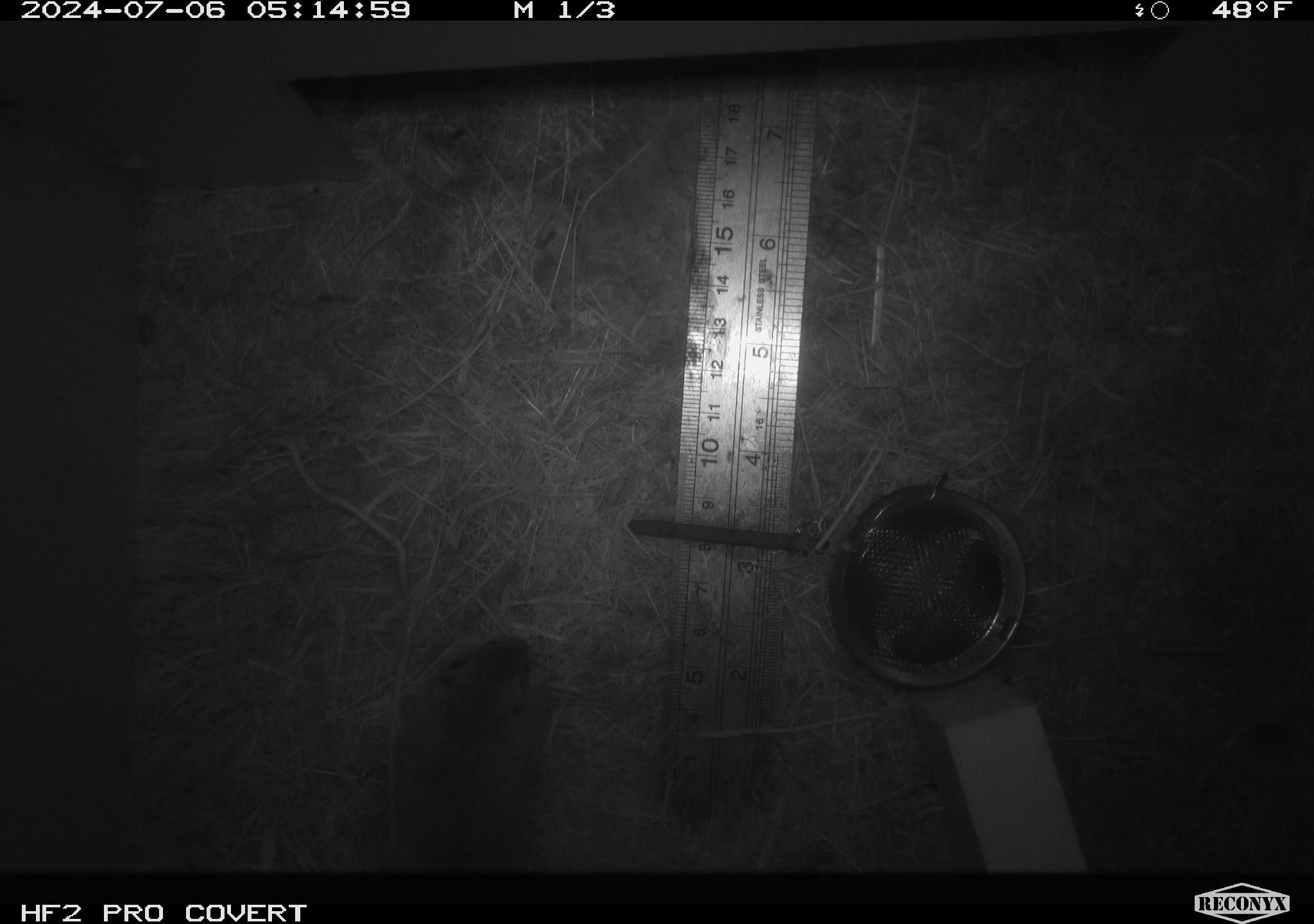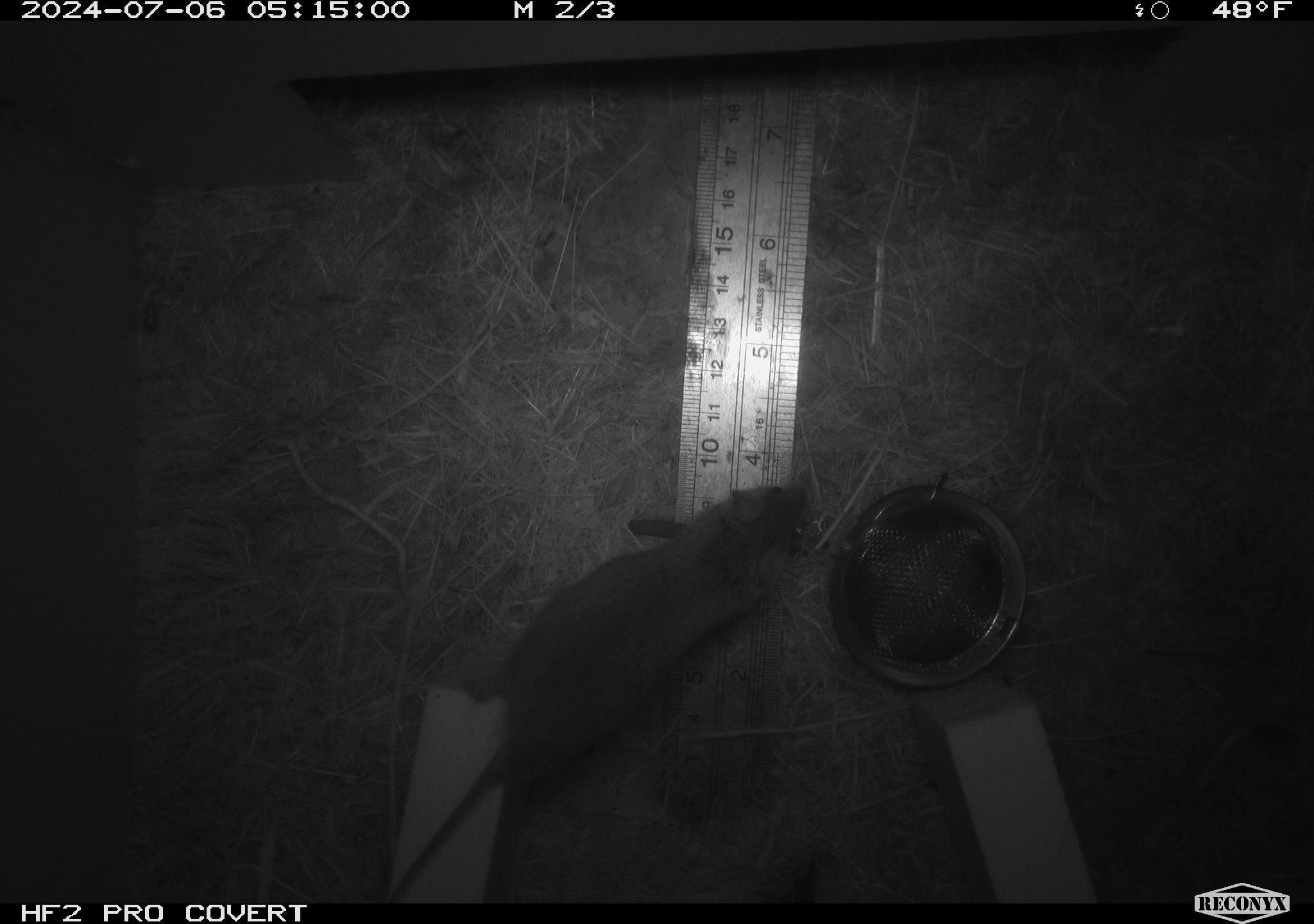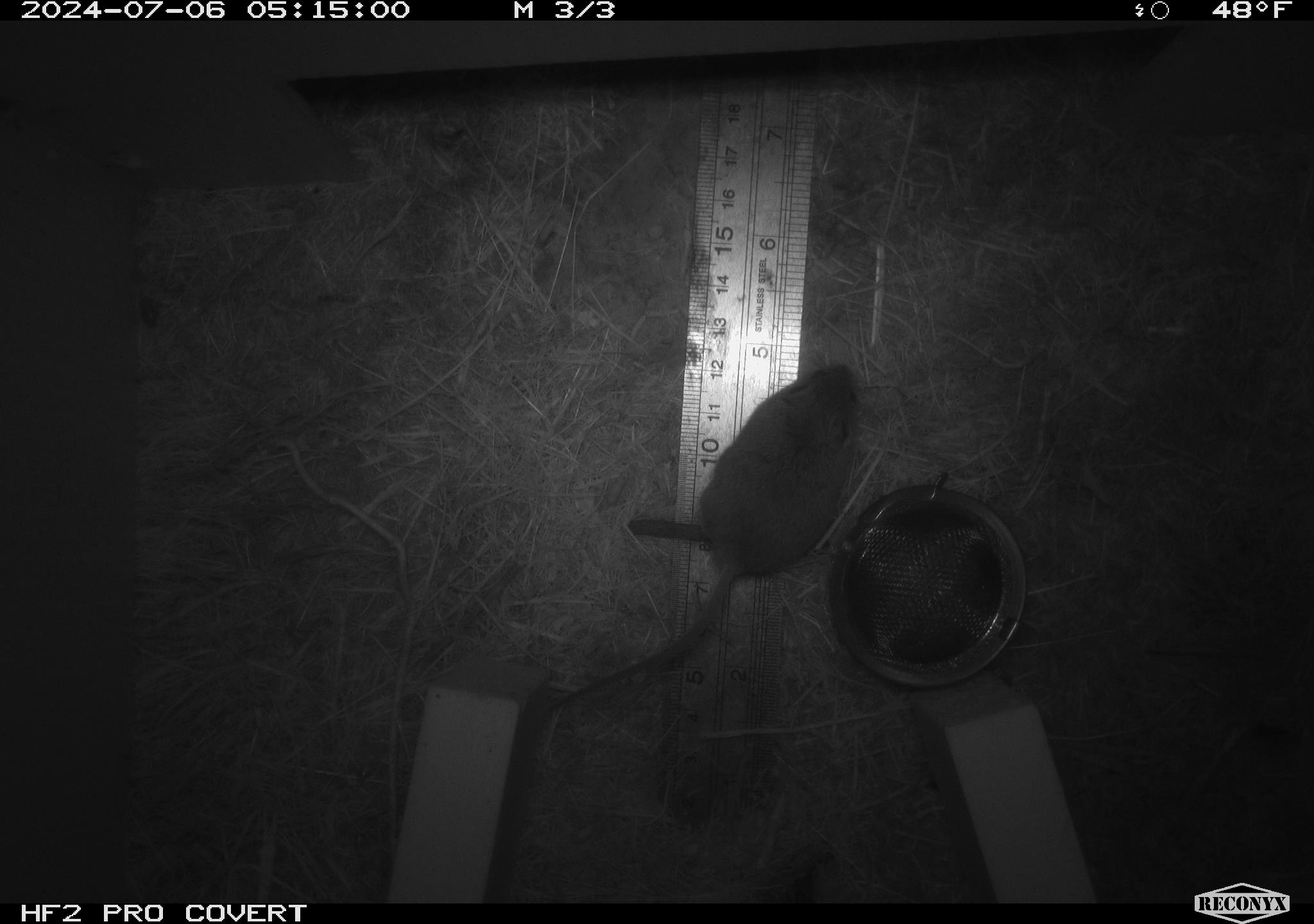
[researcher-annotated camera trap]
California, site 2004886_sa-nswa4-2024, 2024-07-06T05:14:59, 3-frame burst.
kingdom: Animalia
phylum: Arthropoda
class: Malacostraca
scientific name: Malacostraca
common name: amphipods, crabs, isopods, krill, lobsters and shrimps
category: malacostracan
Malacostracan (amphipods, crabs, isopods, krill, lobsters and shrimps) (Malacostraca).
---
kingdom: Animalia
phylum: Chordata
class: Mammalia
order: Rodentia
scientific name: Rodentia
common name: mouse species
Mouse species (Rodentia).